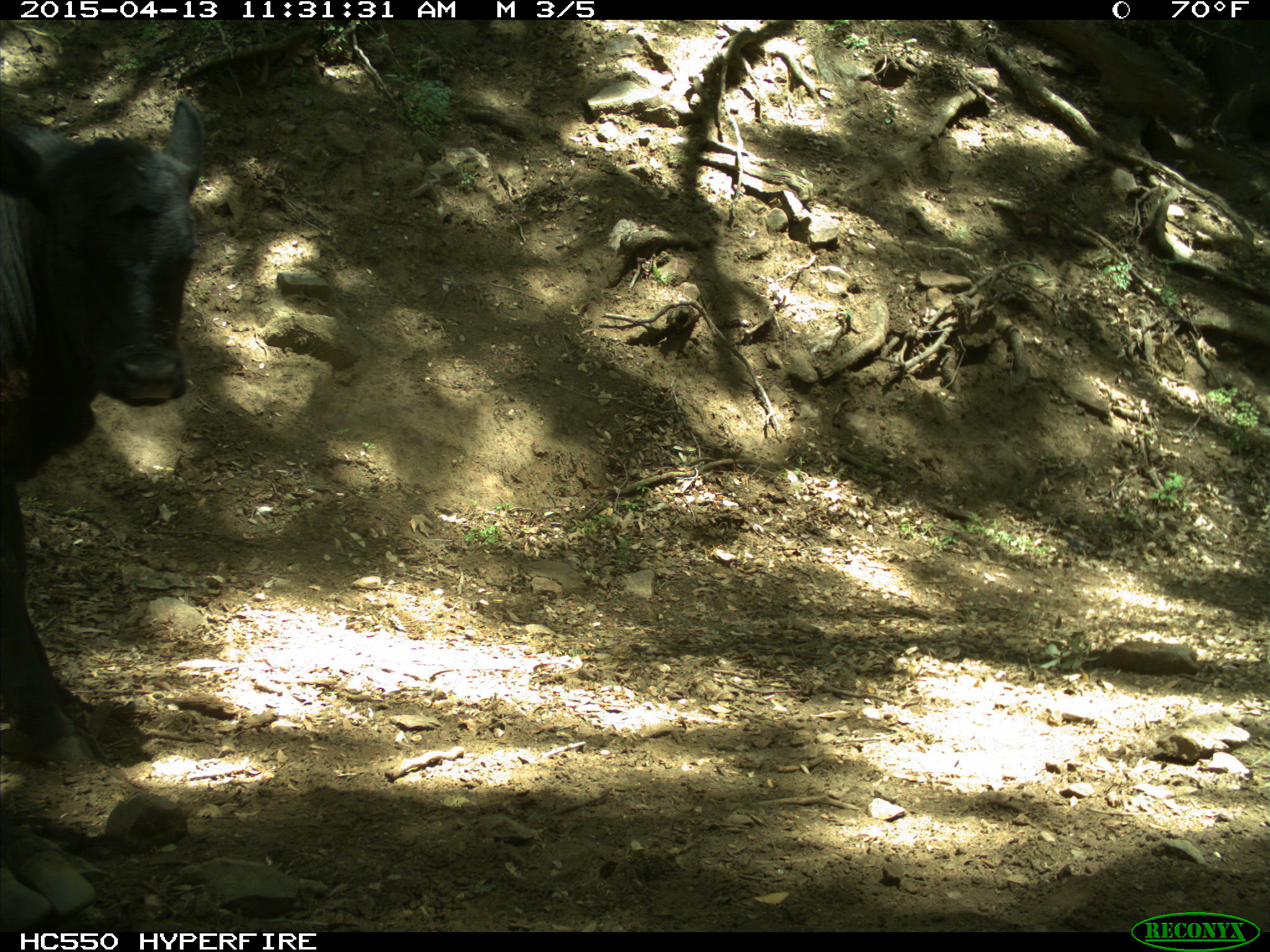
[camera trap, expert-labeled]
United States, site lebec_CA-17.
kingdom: Animalia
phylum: Chordata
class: Mammalia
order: Artiodactyla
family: Bovidae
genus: Bos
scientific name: Bos taurus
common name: domestic cow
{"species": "Bos taurus (domestic cow)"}